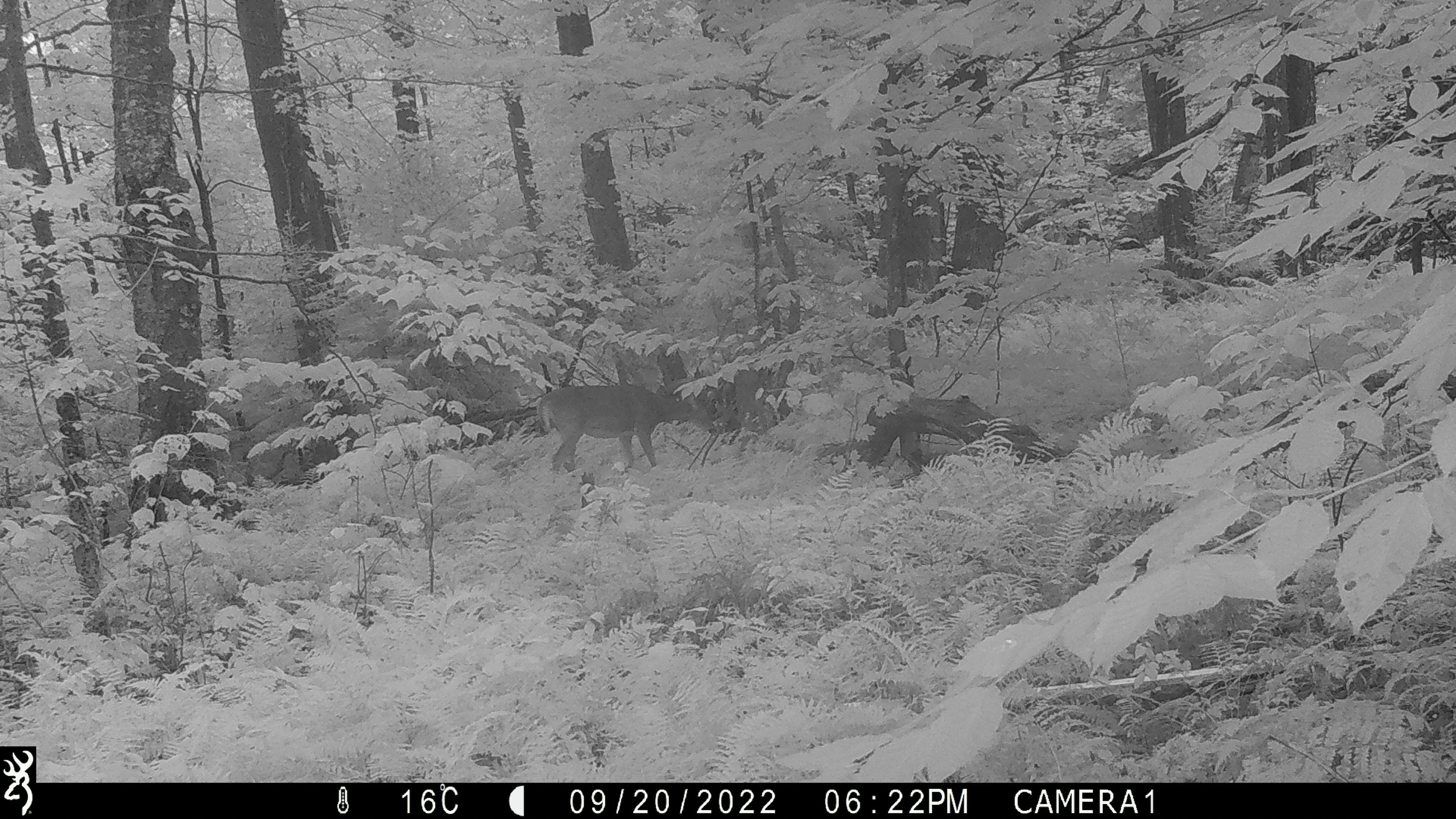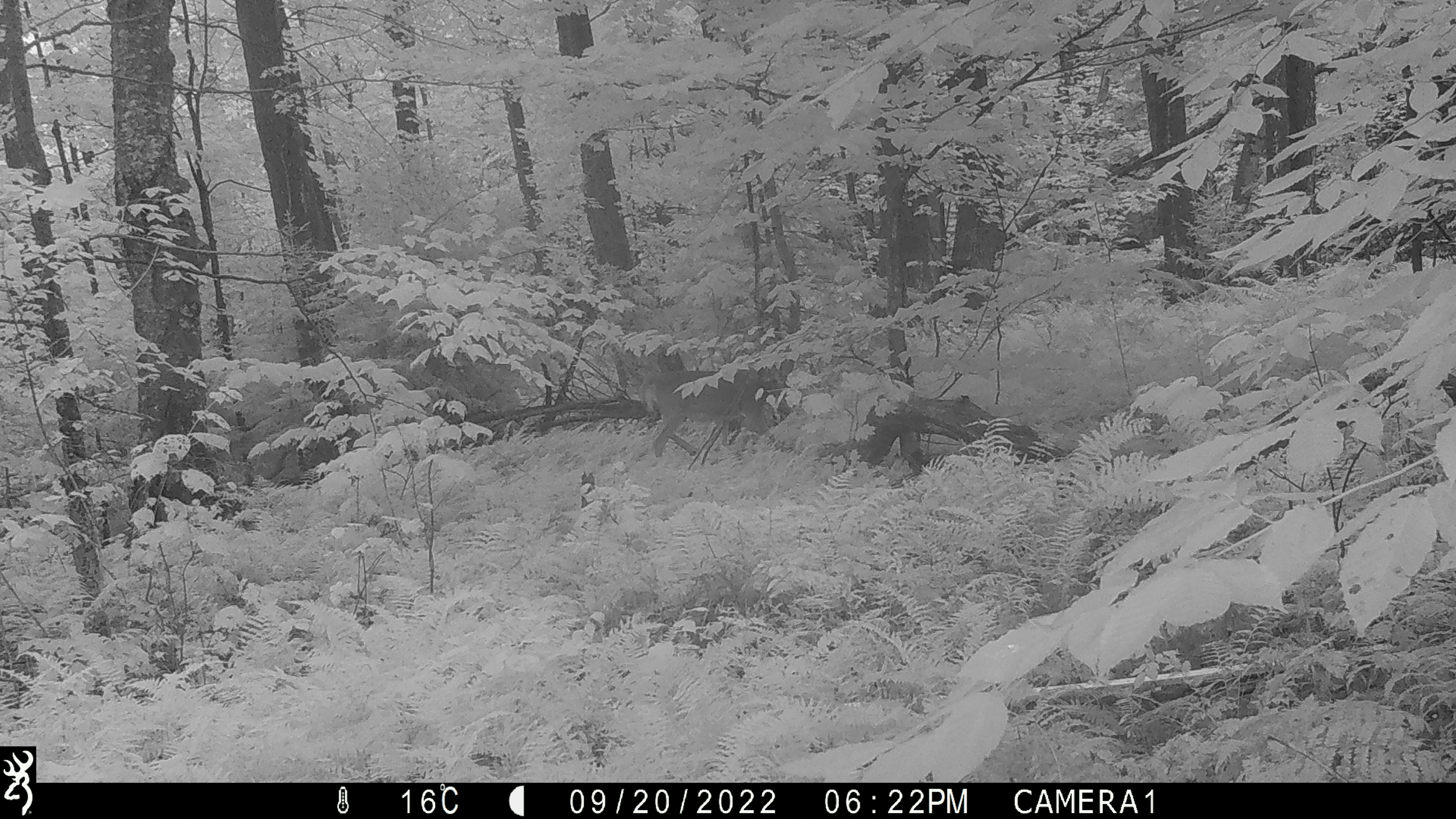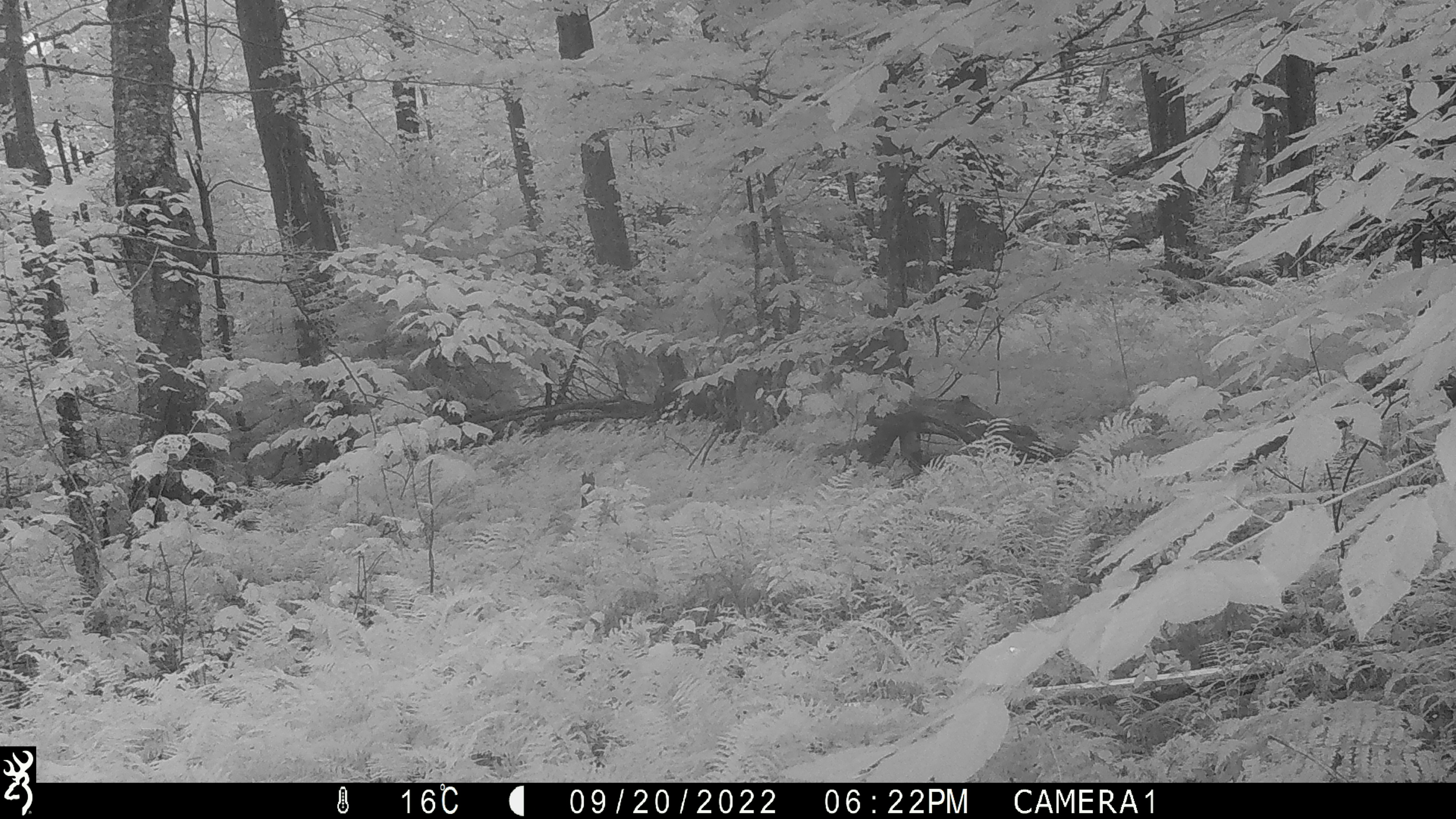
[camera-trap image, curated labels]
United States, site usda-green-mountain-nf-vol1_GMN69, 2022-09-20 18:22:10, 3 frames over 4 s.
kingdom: Animalia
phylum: Chordata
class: Mammalia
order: Artiodactyla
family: Cervidae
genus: Odocoileus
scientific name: Odocoileus virginianus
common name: white-tailed deer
White-tailed deer (Odocoileus virginianus).